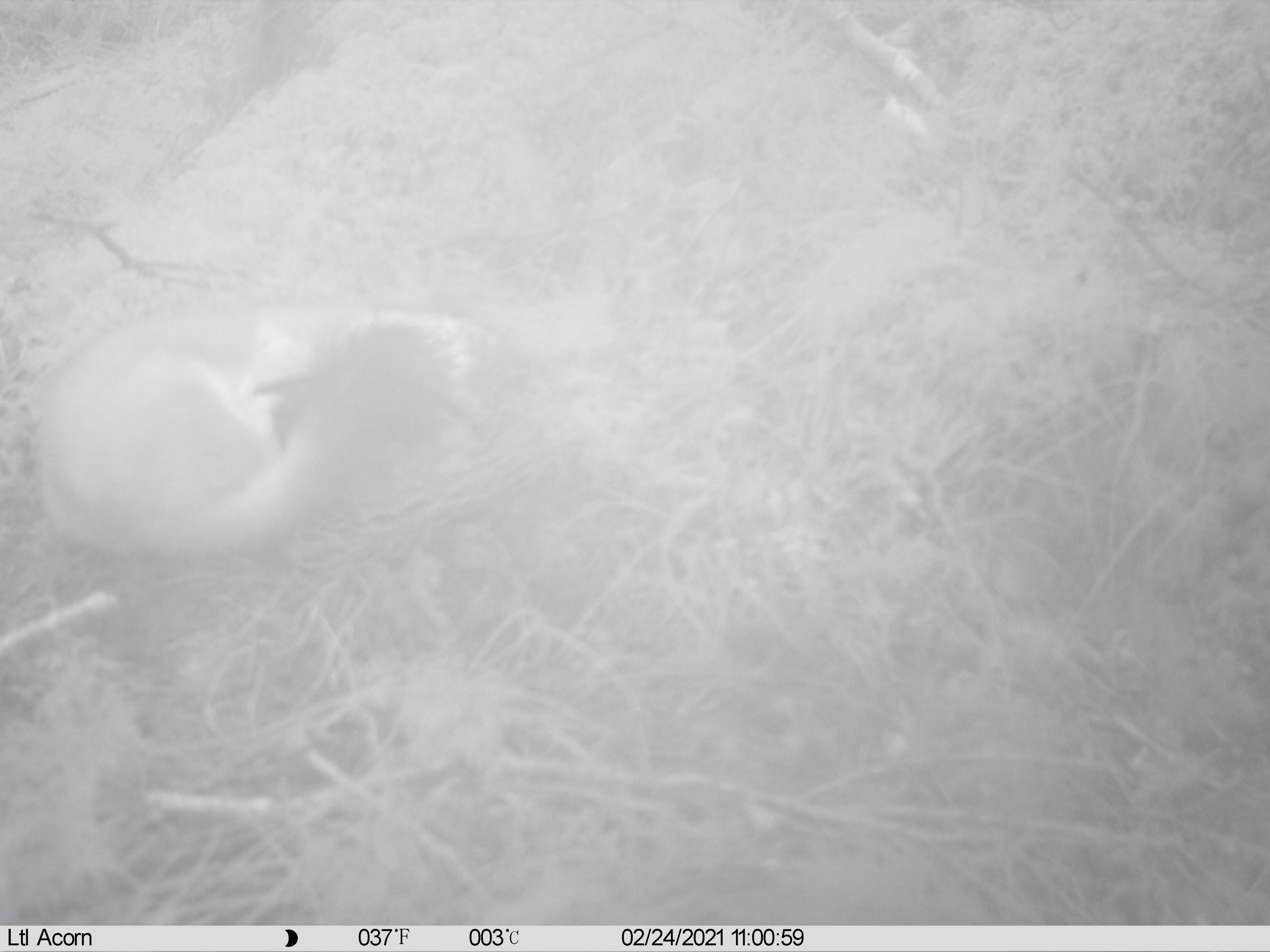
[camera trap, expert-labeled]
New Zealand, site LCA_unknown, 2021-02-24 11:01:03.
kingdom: Animalia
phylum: Chordata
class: Mammalia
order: Carnivora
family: Mustelidae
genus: Mustela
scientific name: Mustela erminea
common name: stoat